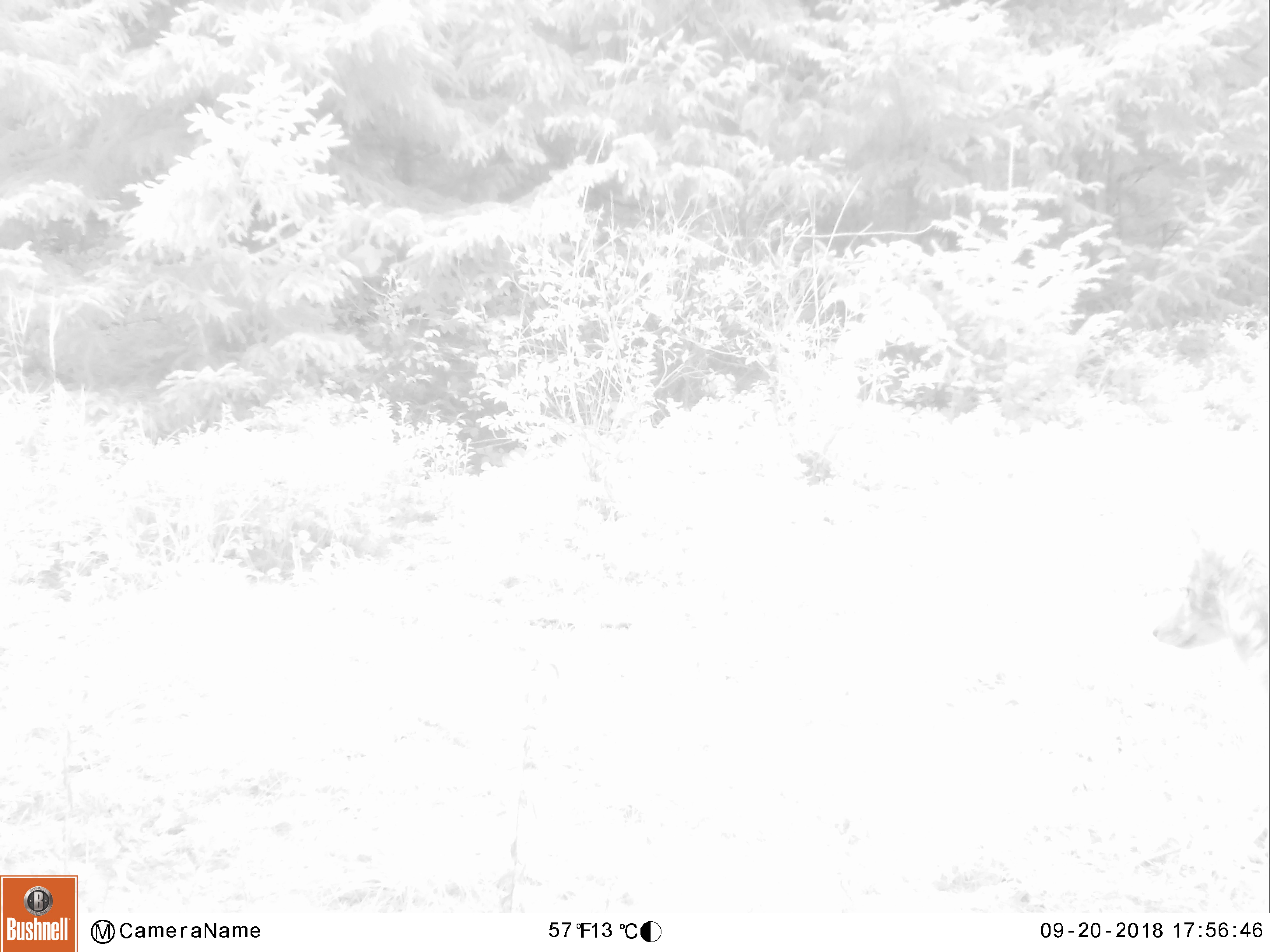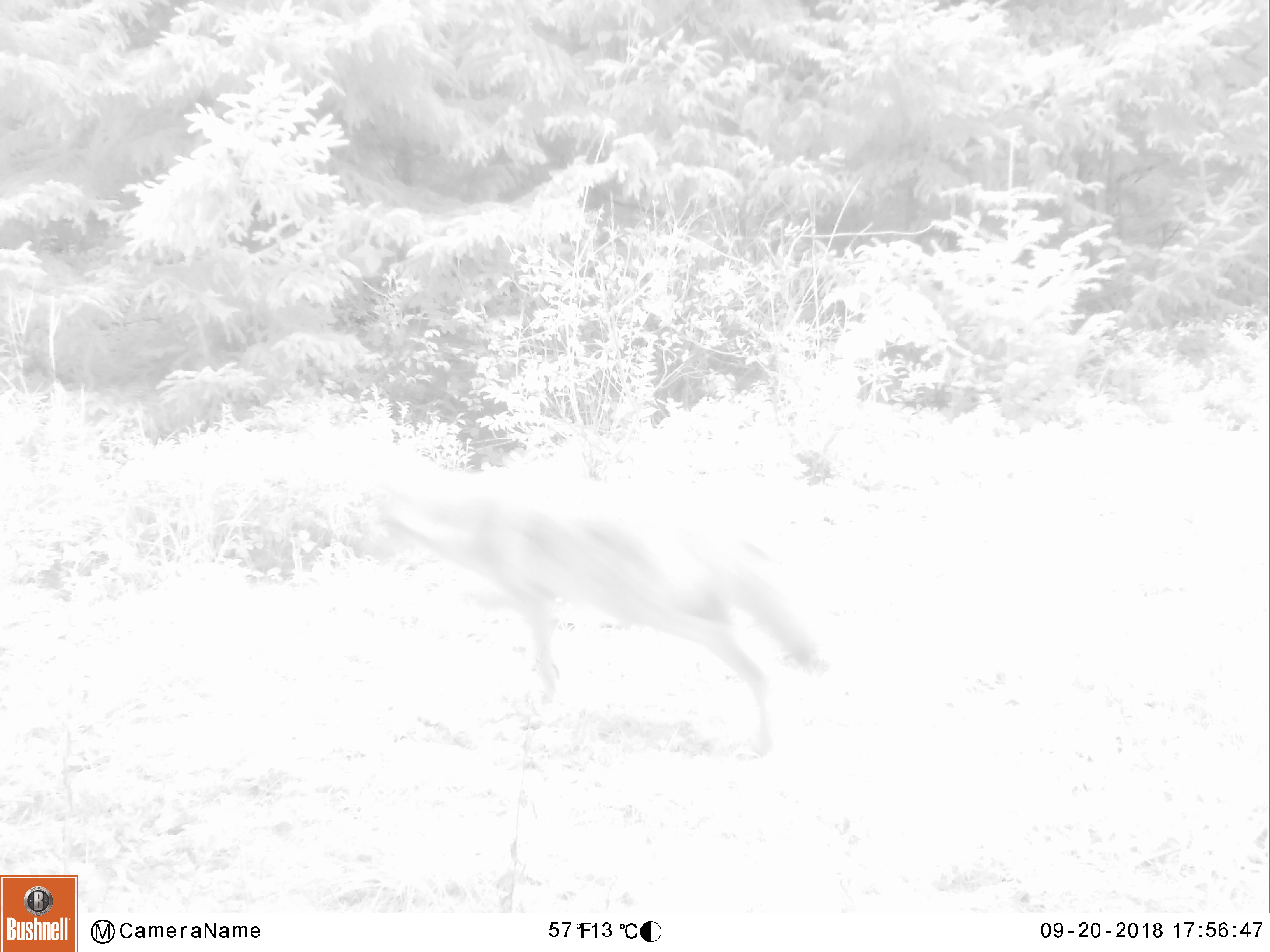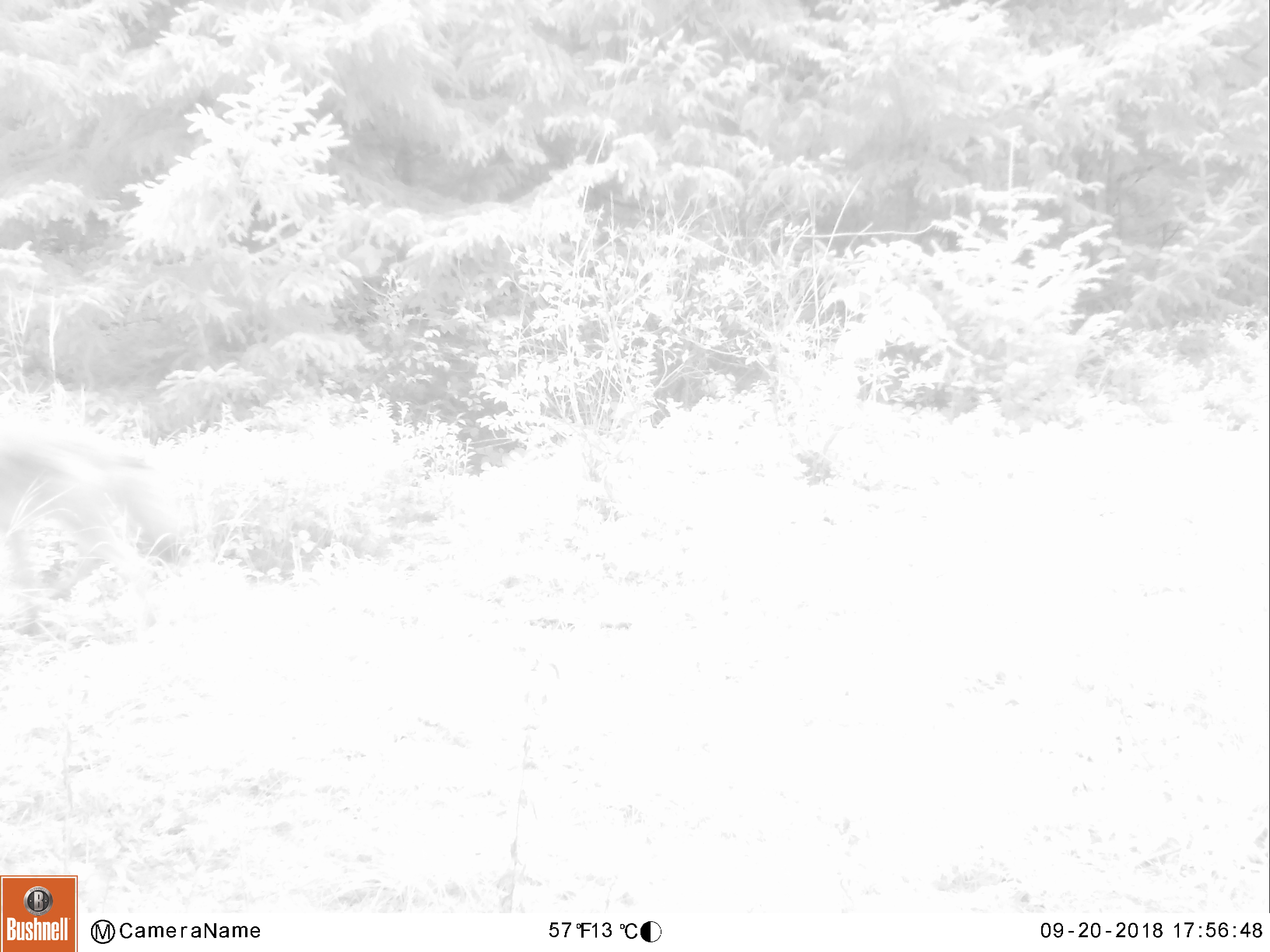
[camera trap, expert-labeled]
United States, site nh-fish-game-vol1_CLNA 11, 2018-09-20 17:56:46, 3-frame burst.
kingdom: Animalia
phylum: Chordata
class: Mammalia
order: Carnivora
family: Canidae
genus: Canis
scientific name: Canis latrans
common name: coyote